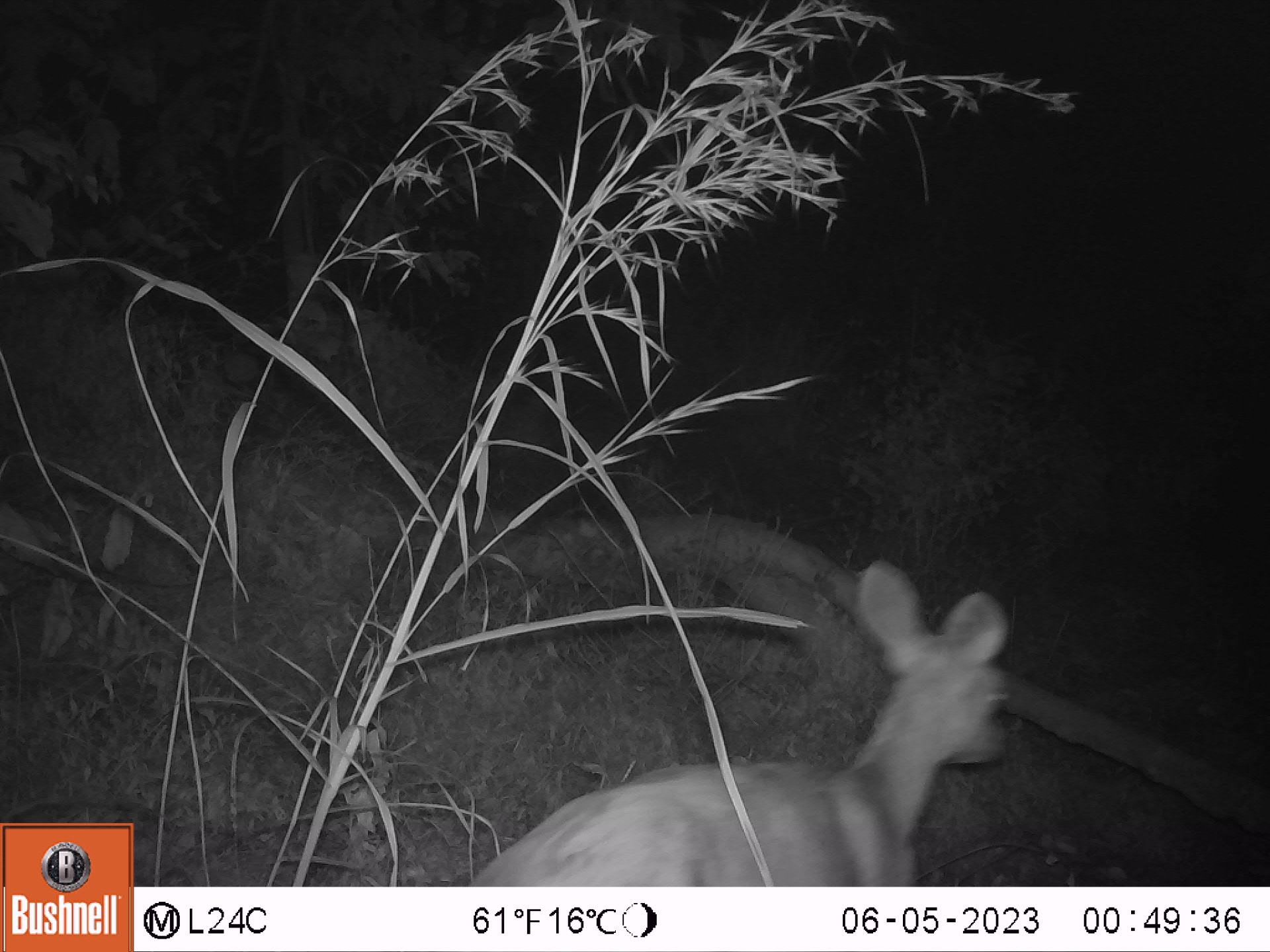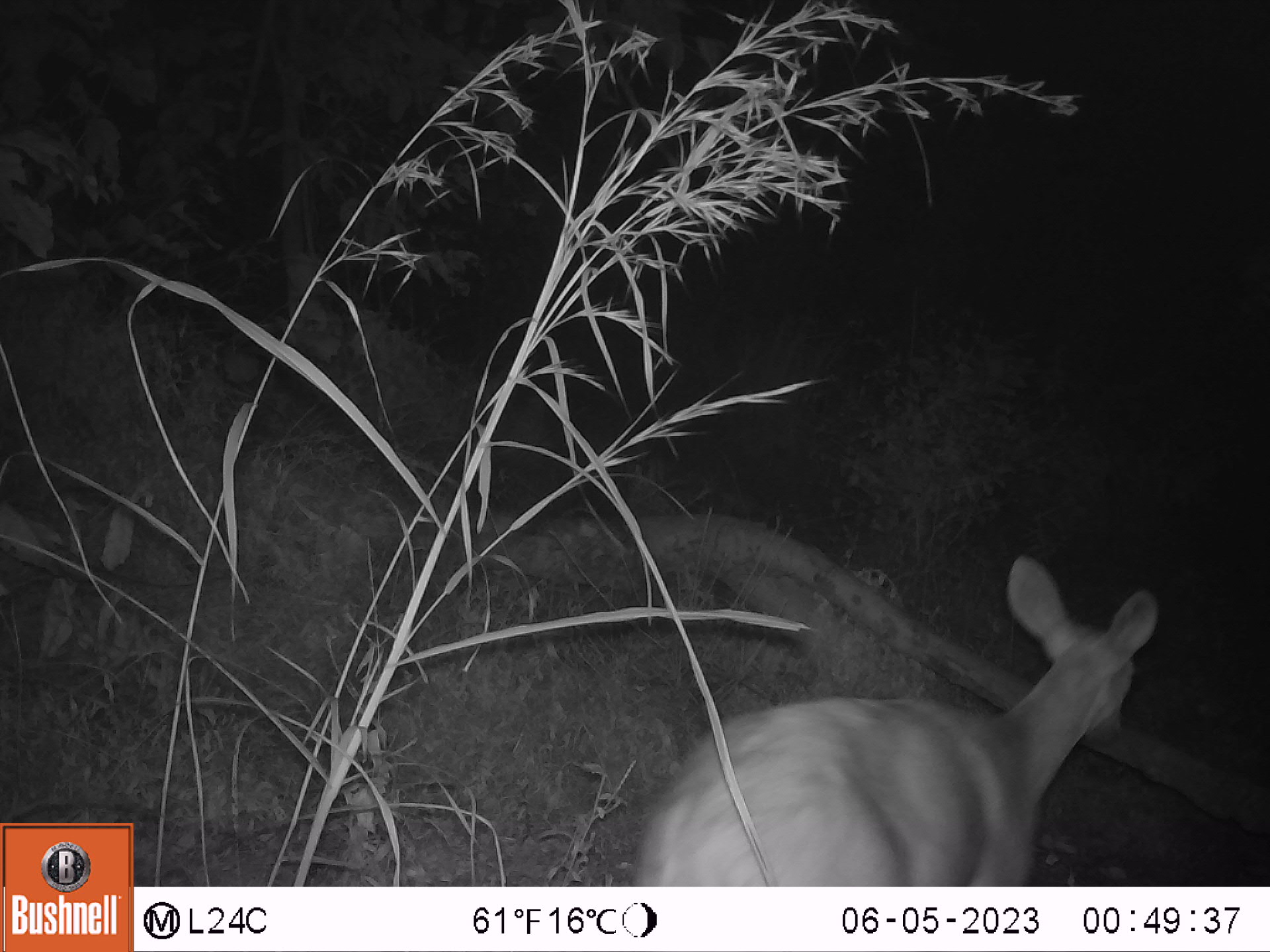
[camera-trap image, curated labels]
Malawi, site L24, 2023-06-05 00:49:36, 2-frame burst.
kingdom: Animalia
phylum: Chordata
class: Mammalia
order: Artiodactyla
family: Bovidae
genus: Tragelaphus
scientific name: Tragelaphus sylvaticus sylvaticus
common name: cape bushbuck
Cape bushbuck (Tragelaphus sylvaticus sylvaticus), count 1.